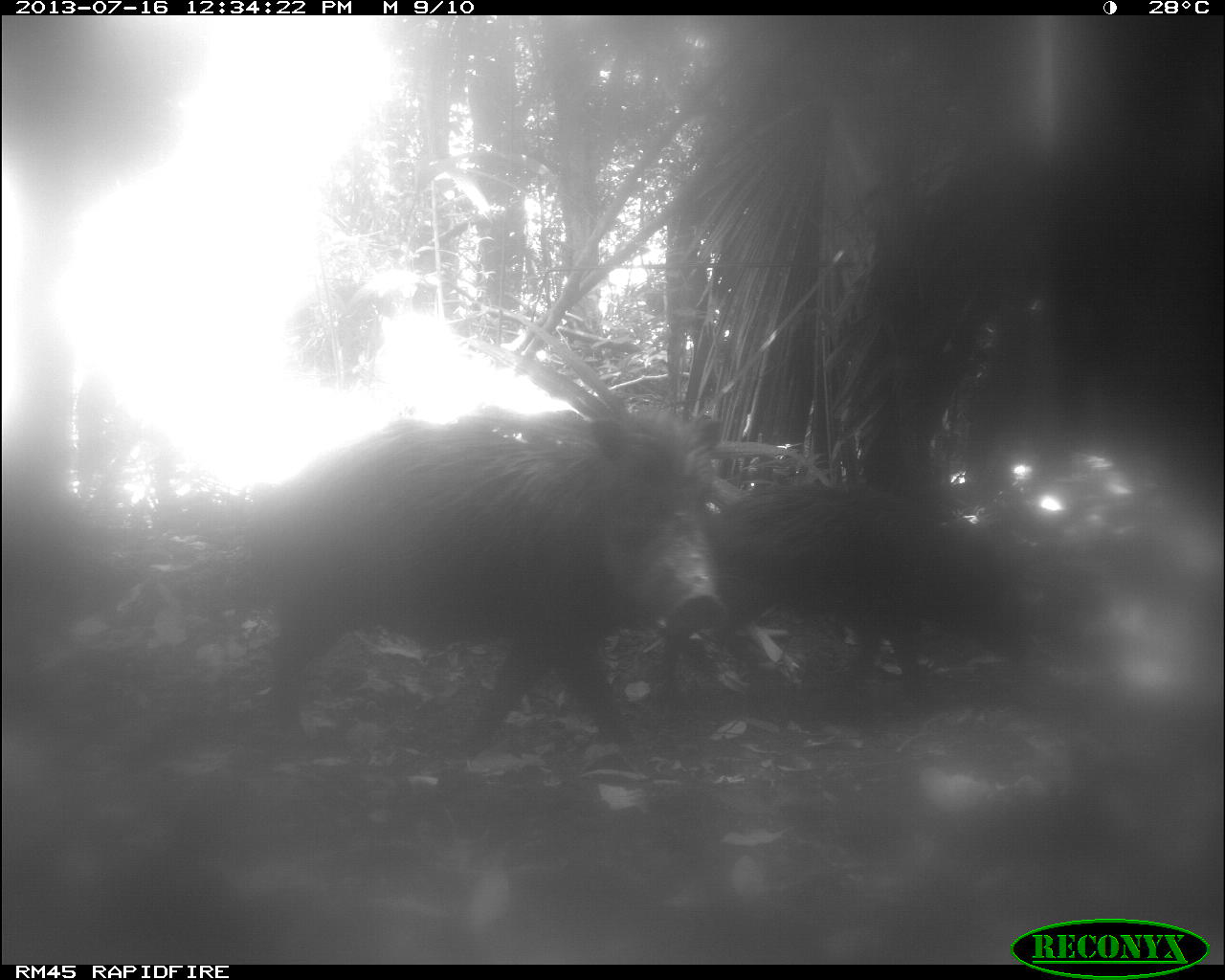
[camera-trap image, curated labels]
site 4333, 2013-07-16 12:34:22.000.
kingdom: Animalia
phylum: Chordata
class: Mammalia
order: Artiodactyla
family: Tayassuidae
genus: Tayassu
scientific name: Tayassu pecari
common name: white-lipped peccary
Tayassu pecari (white-lipped peccary), count 2.